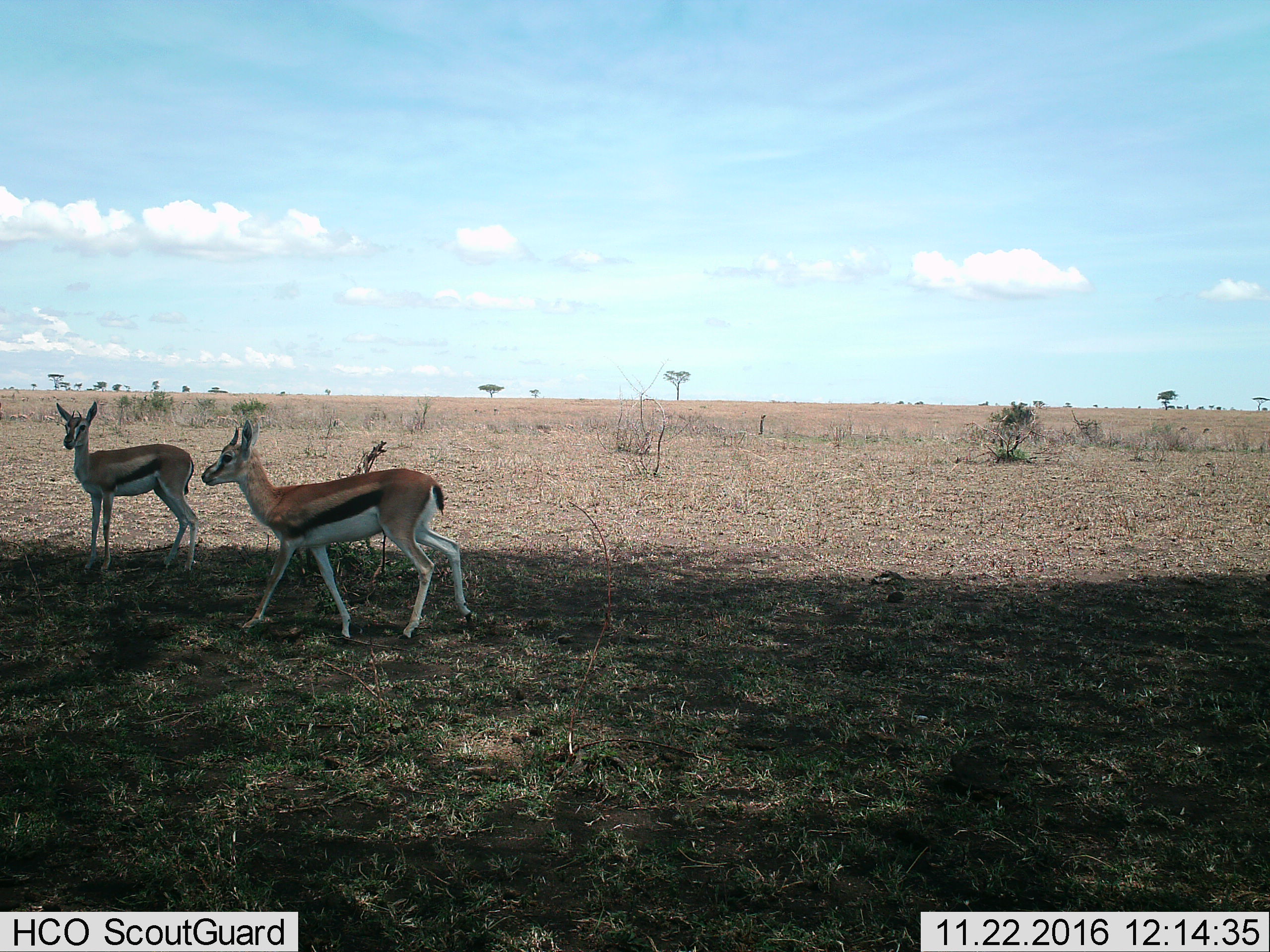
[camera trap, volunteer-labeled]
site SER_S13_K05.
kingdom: Animalia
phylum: Chordata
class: Mammalia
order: Artiodactyla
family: Bovidae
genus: Eudorcas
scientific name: Eudorcas thomsonii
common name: thomson's gazelle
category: gazellethomsons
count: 2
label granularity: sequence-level